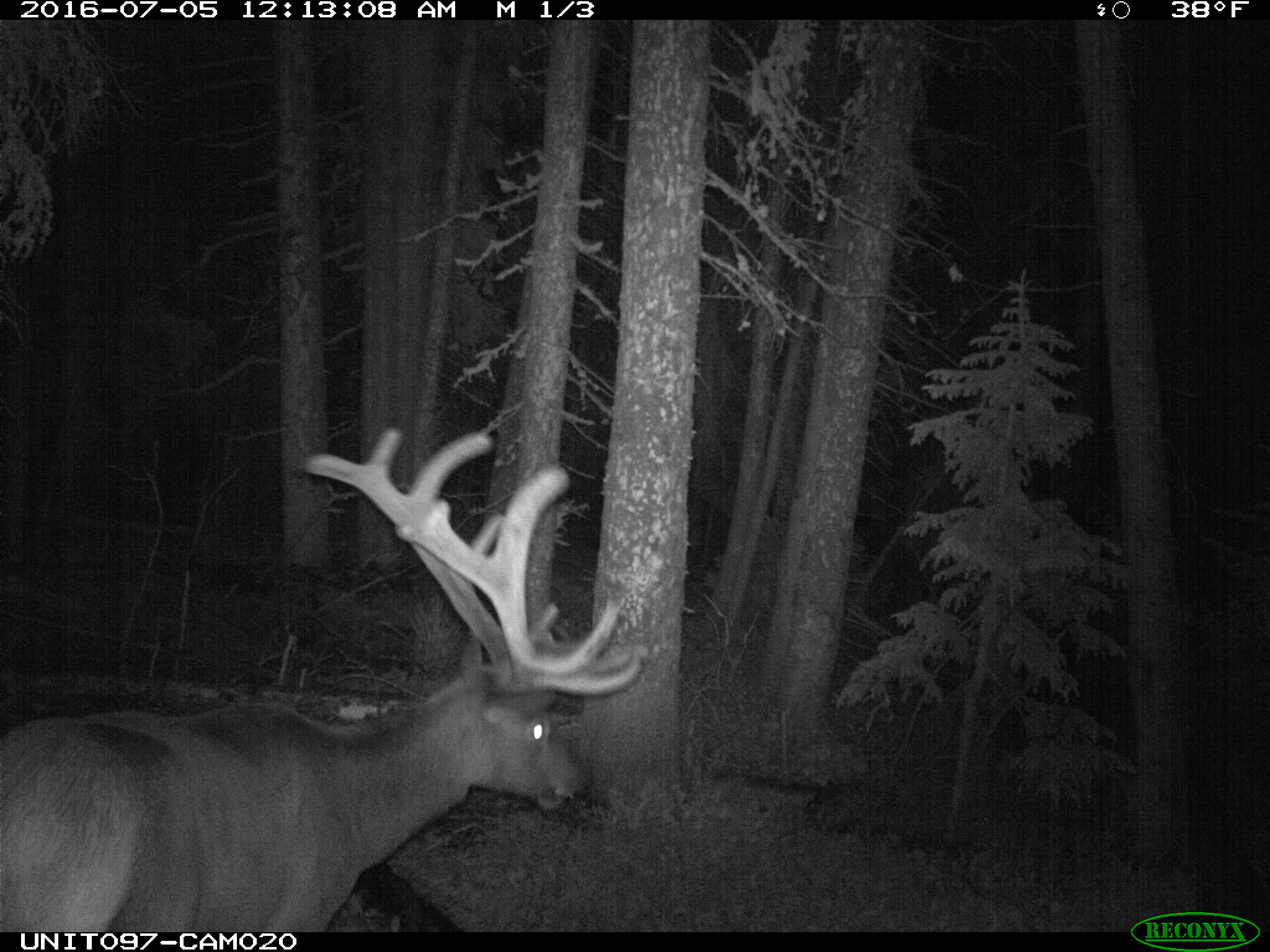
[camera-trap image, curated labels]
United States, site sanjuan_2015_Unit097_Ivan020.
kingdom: Animalia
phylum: Chordata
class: Mammalia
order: Artiodactyla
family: Cervidae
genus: Cervus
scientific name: Cervus elaphus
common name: red deer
Cervus elaphus (red deer).